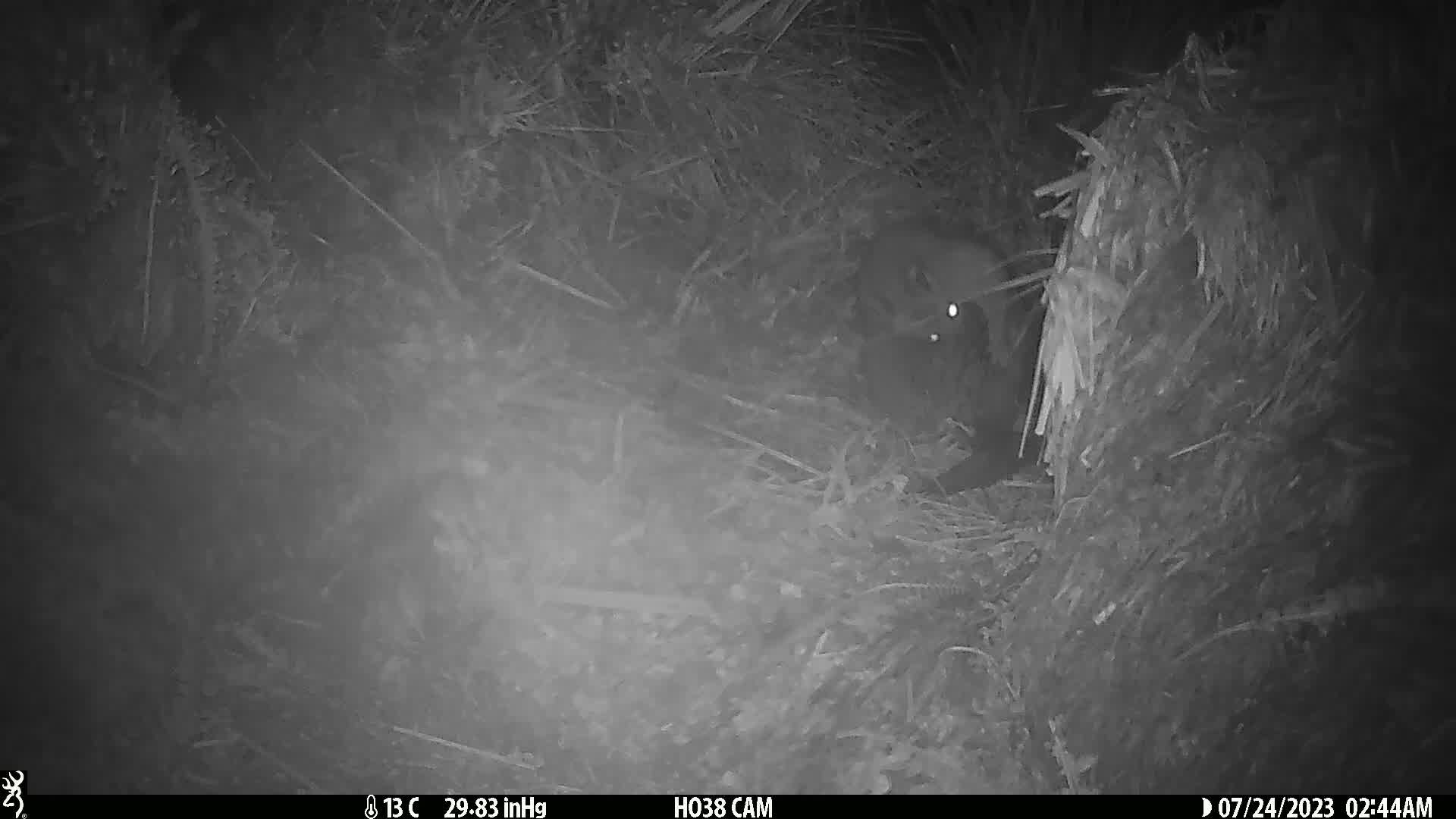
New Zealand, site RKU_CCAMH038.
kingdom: Animalia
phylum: Chordata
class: Mammalia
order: Diprotodontia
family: Phalangeridae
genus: Trichosurus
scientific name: Trichosurus vulpecula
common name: common brushtail possum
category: possum